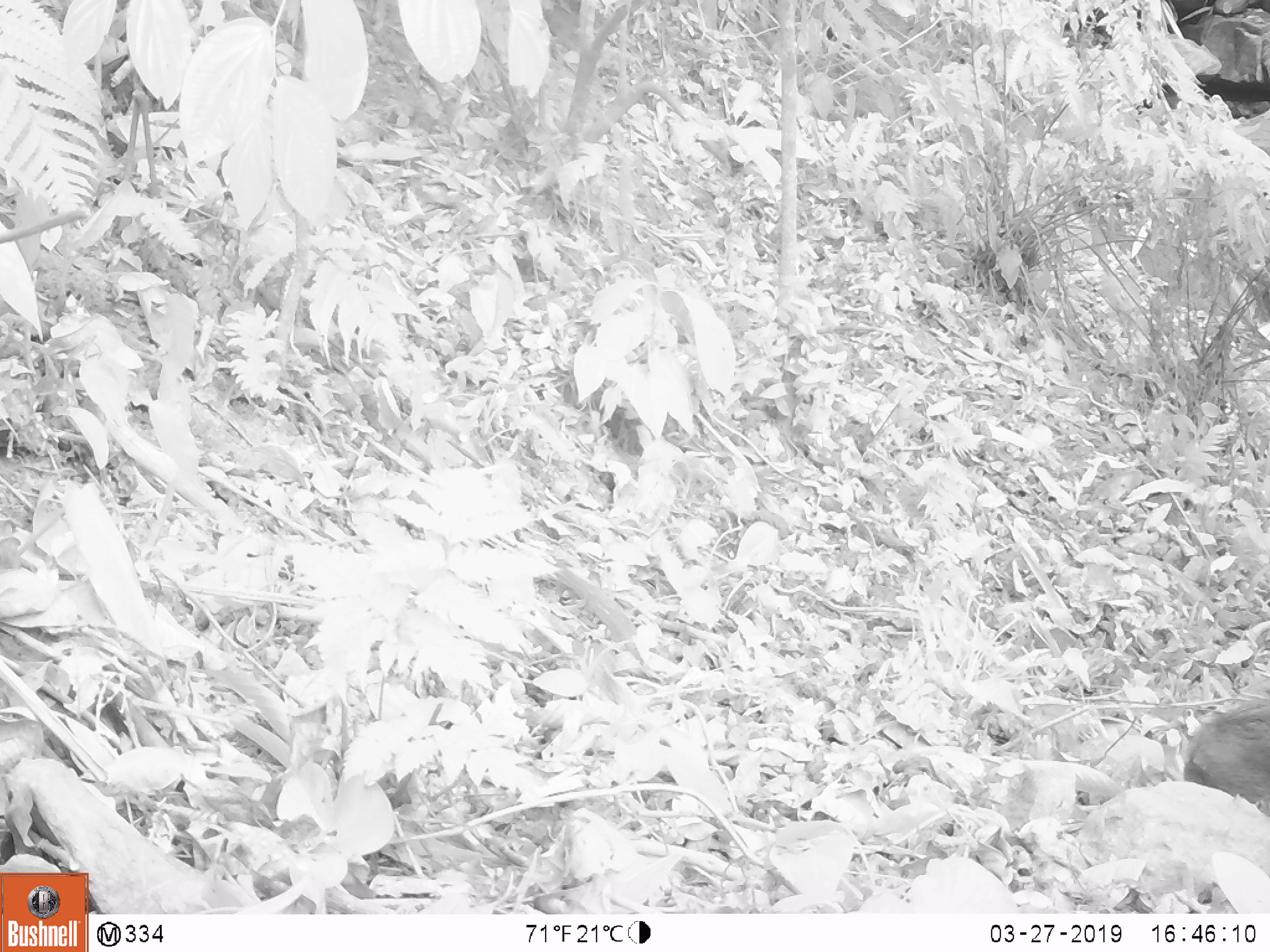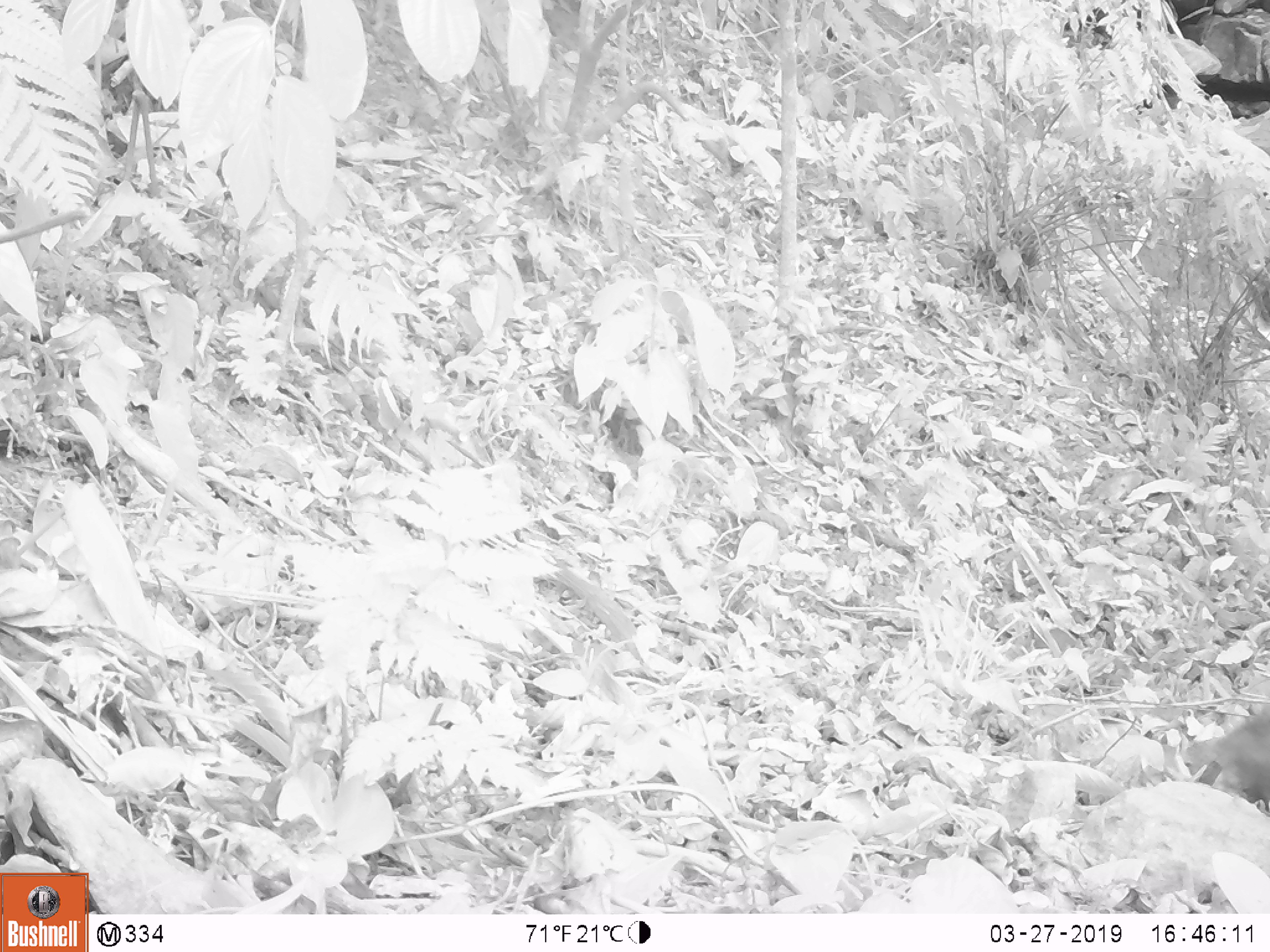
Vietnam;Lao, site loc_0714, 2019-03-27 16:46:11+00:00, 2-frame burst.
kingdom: Animalia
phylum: Chordata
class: Mammalia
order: Artiodactyla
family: Suidae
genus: Sus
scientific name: Sus scrofa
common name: eurasian wild pig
Eurasian wild pig (Sus scrofa). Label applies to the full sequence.